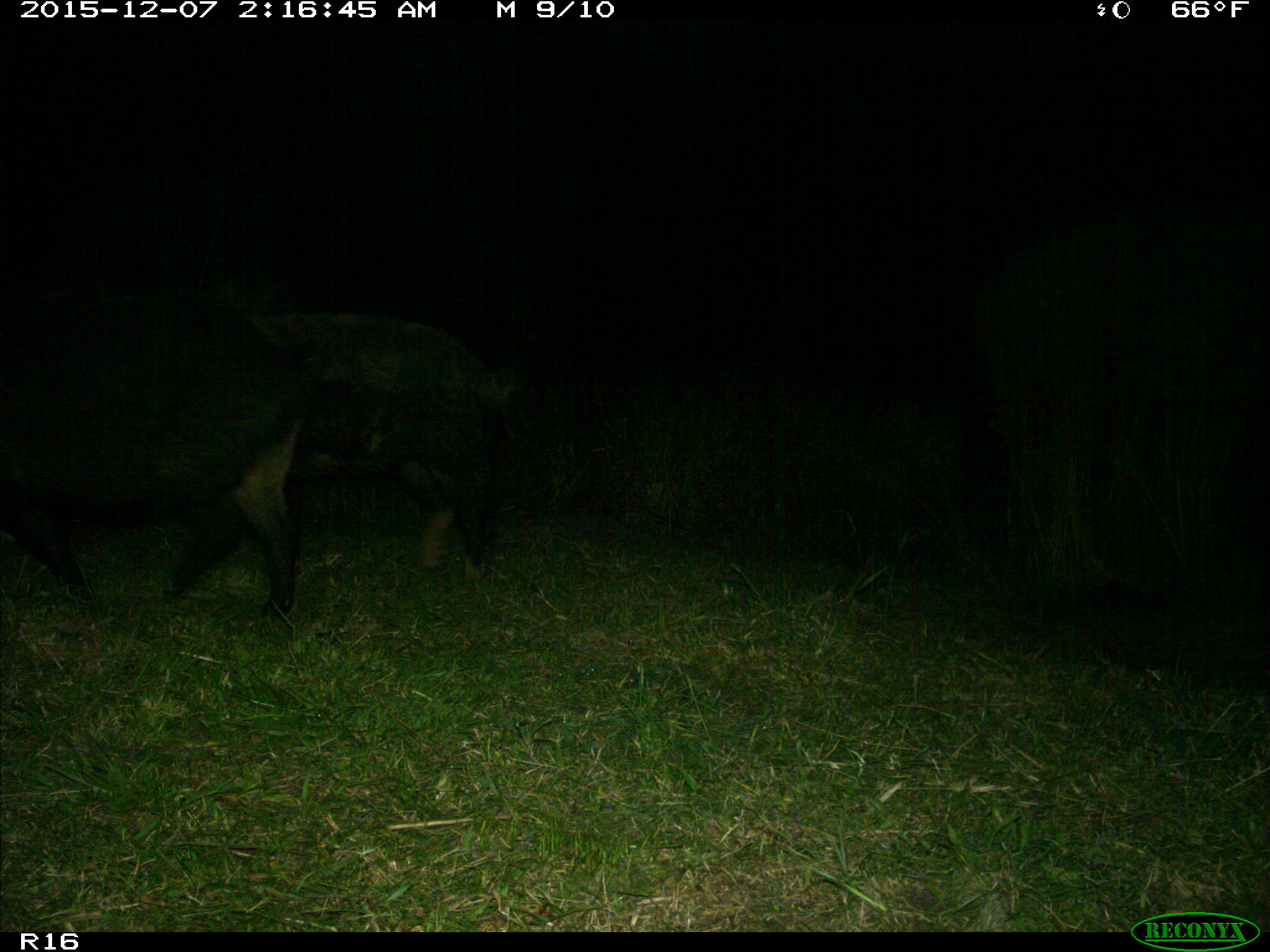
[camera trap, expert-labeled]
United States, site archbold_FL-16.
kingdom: Animalia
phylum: Chordata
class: Mammalia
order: Artiodactyla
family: Suidae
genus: Sus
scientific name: Sus scrofa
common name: wild boar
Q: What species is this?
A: Sus scrofa (wild boar).